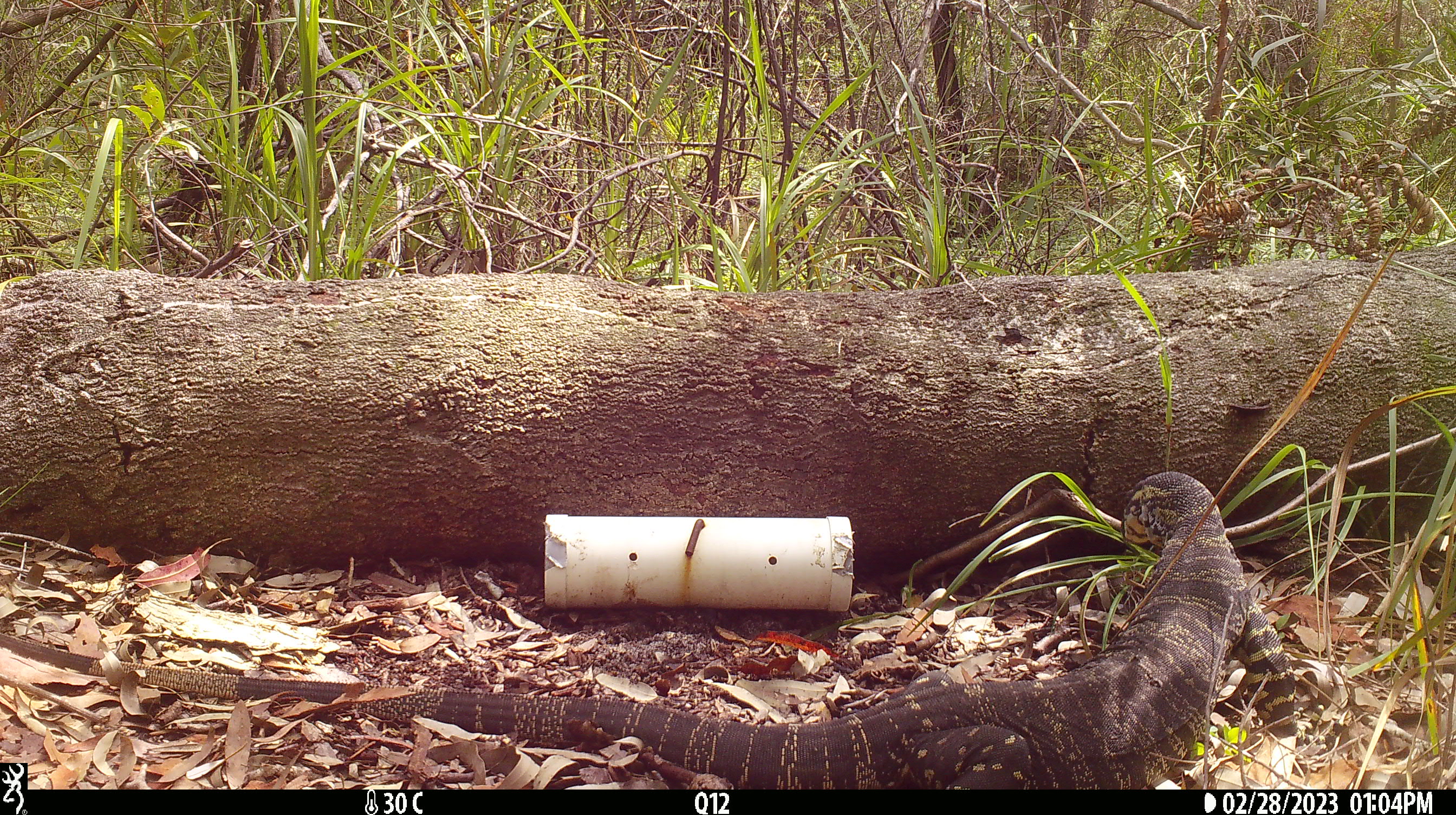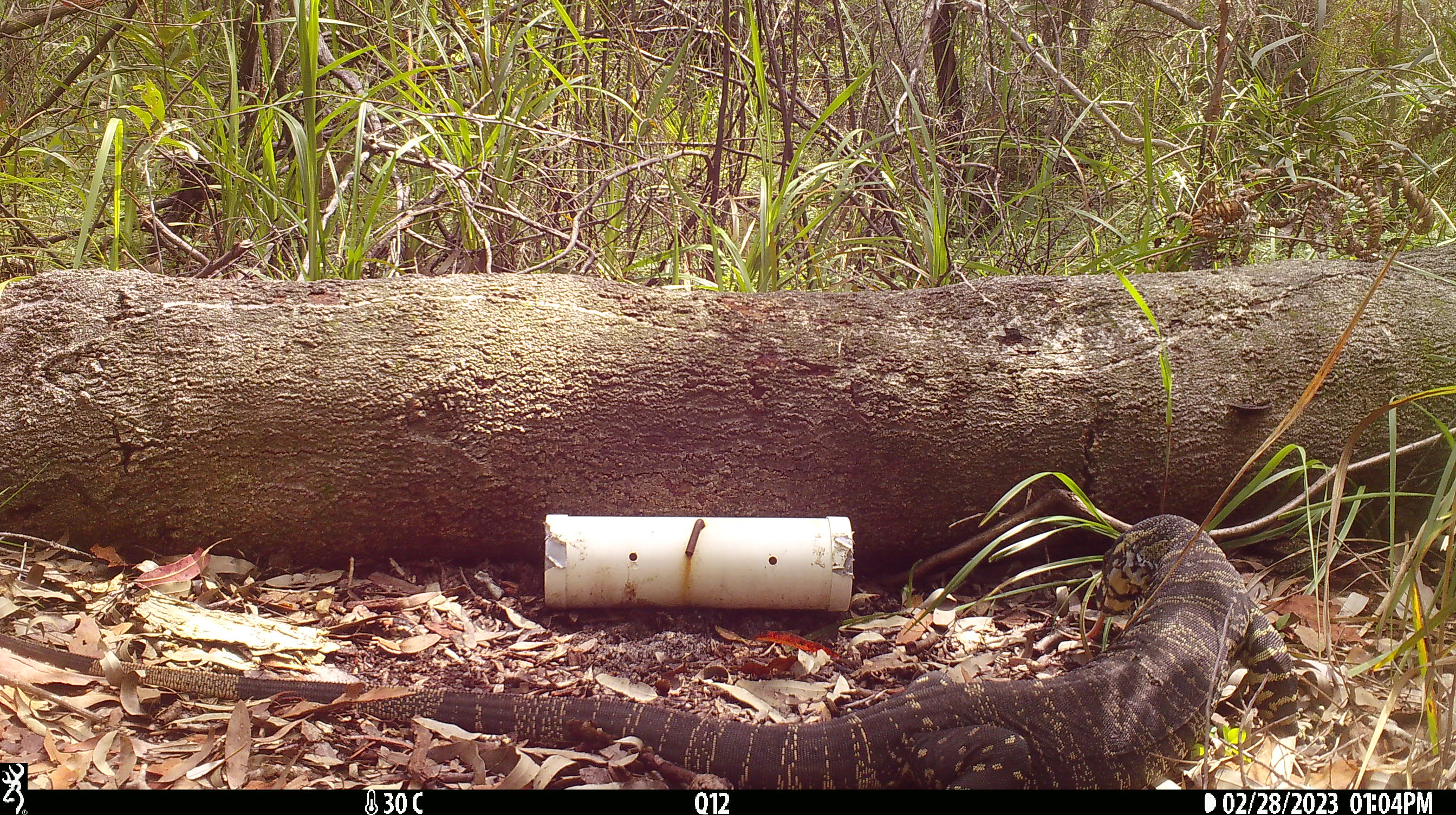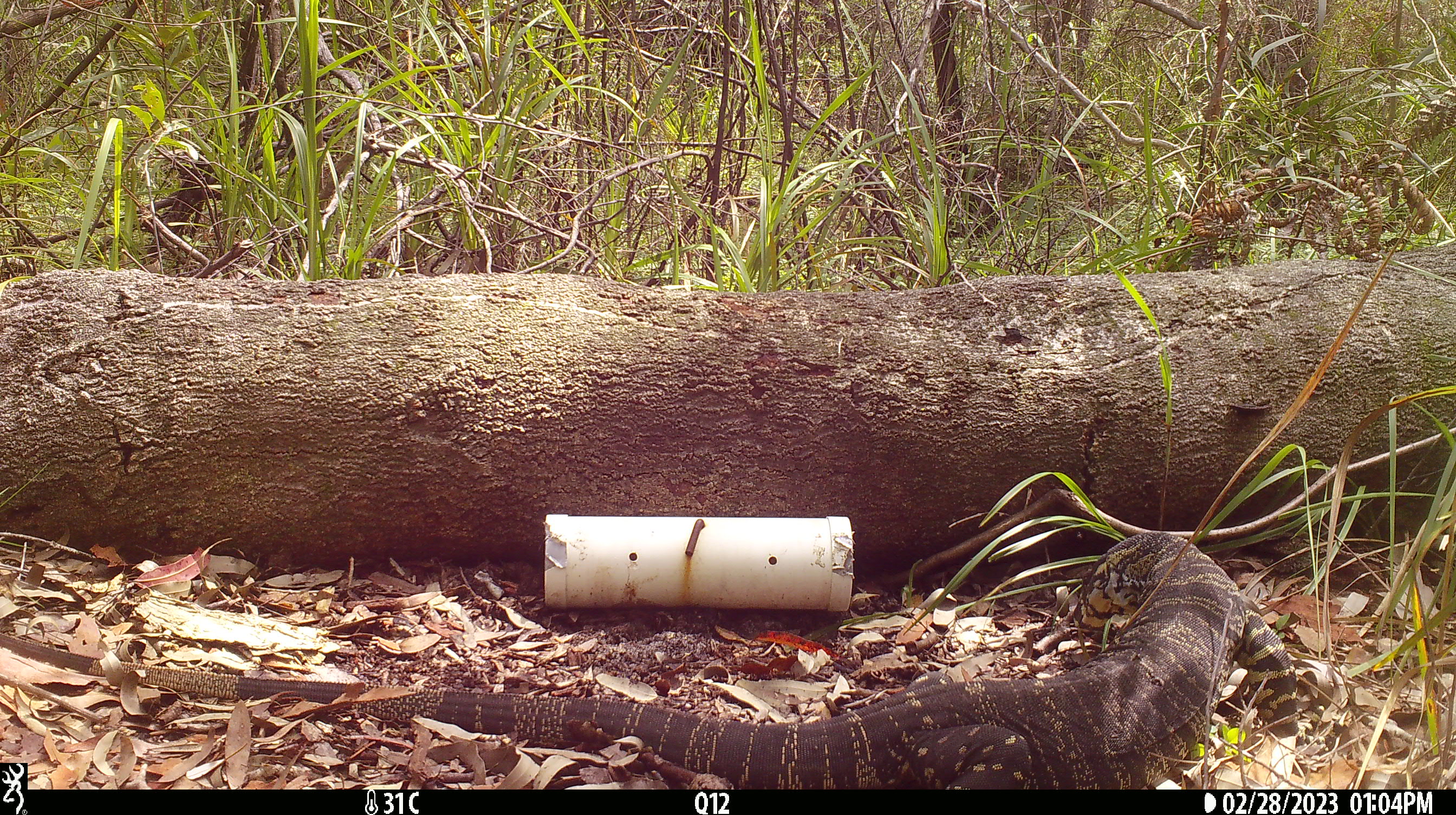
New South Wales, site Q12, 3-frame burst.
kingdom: Animalia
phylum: Chordata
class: Reptilia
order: Squamata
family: Varanidae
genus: Varanus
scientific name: Varanus varius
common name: lace monitor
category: goanna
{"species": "goanna (lace monitor) (Varanus varius)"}